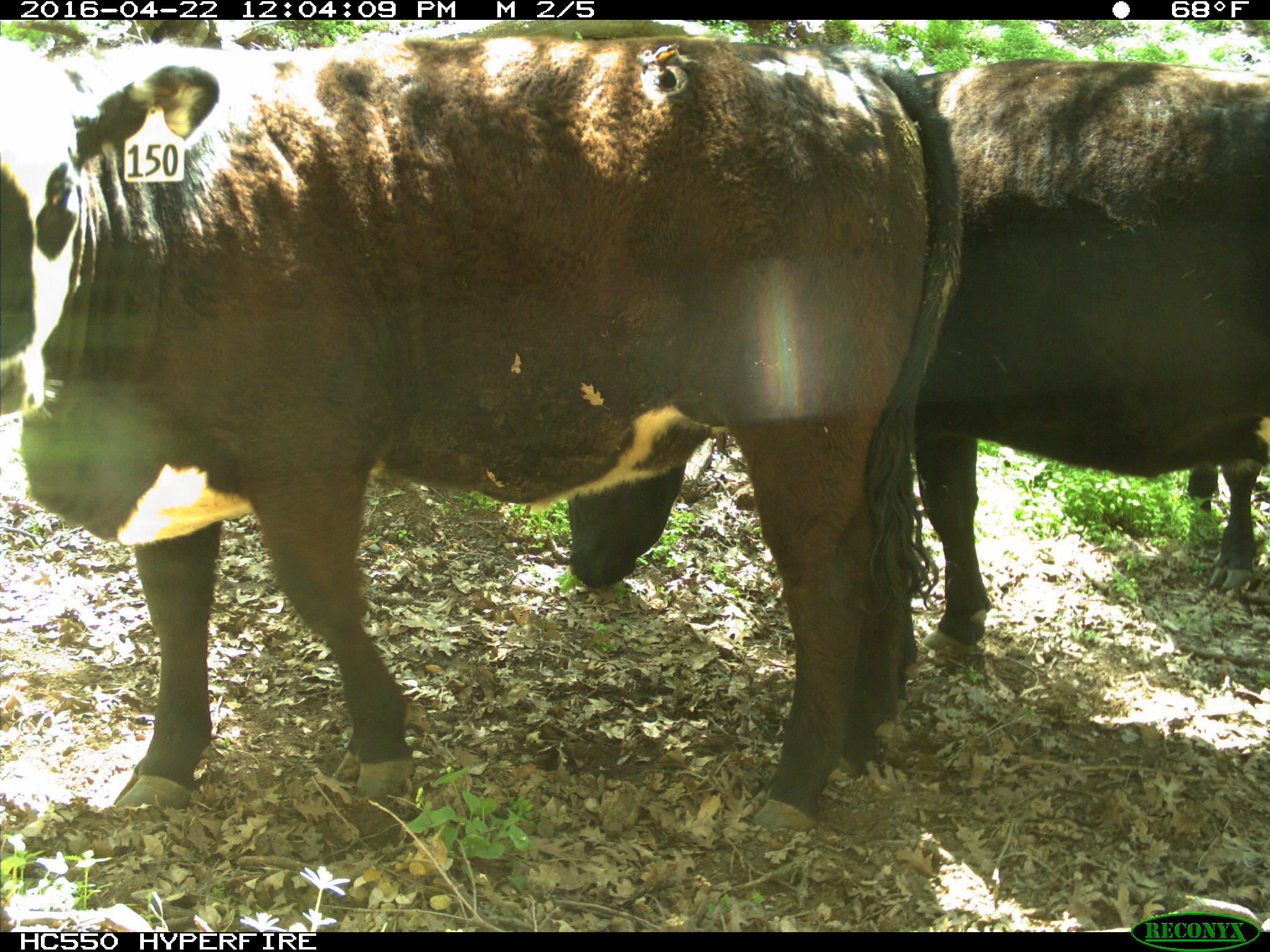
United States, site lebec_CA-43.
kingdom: Animalia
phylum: Chordata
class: Mammalia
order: Artiodactyla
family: Bovidae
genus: Bos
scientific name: Bos taurus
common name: domestic cow